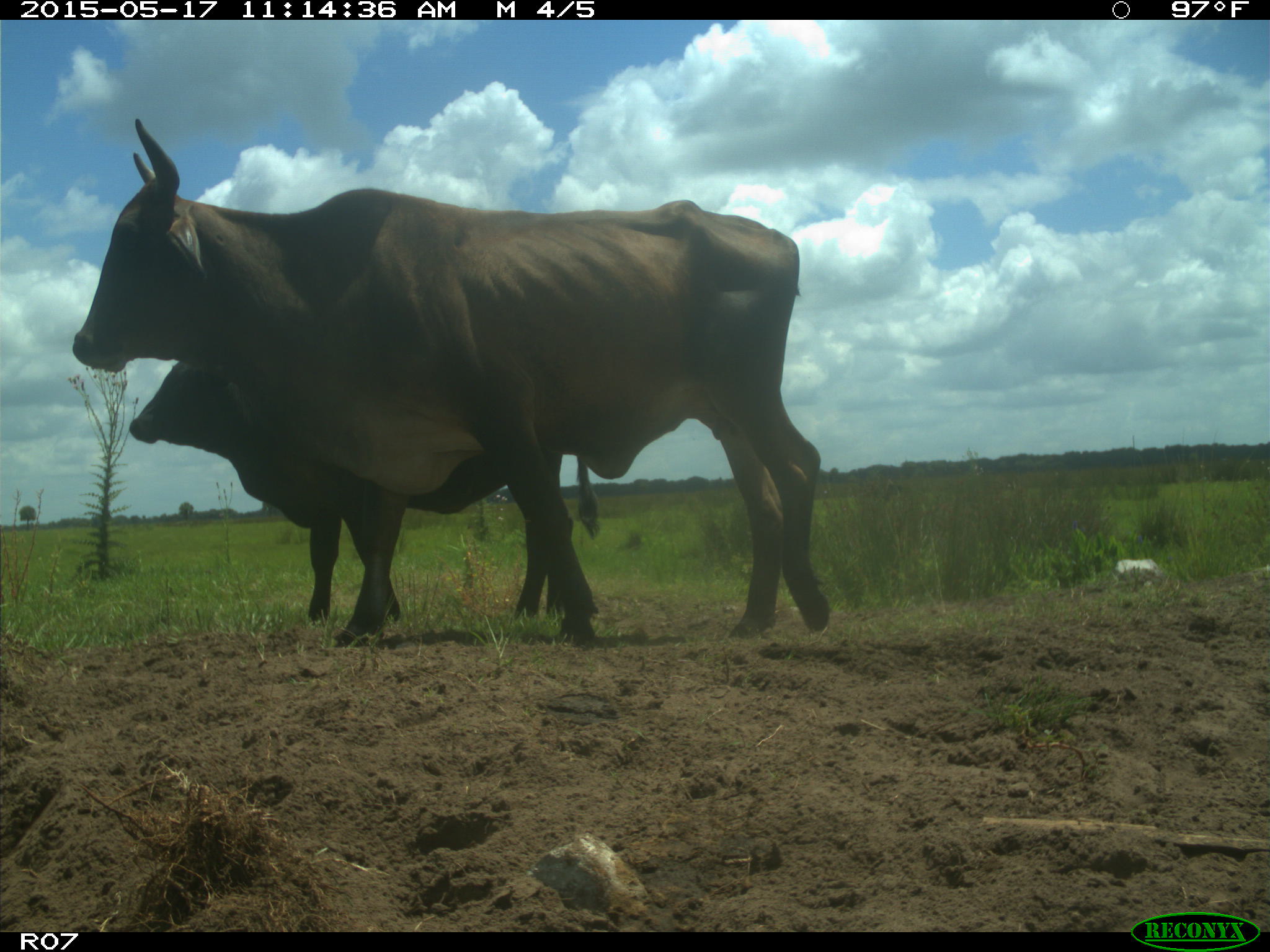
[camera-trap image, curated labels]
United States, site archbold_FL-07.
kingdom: Animalia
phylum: Chordata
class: Mammalia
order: Artiodactyla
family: Bovidae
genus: Bos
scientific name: Bos taurus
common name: domestic cow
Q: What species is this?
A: Bos taurus (domestic cow).